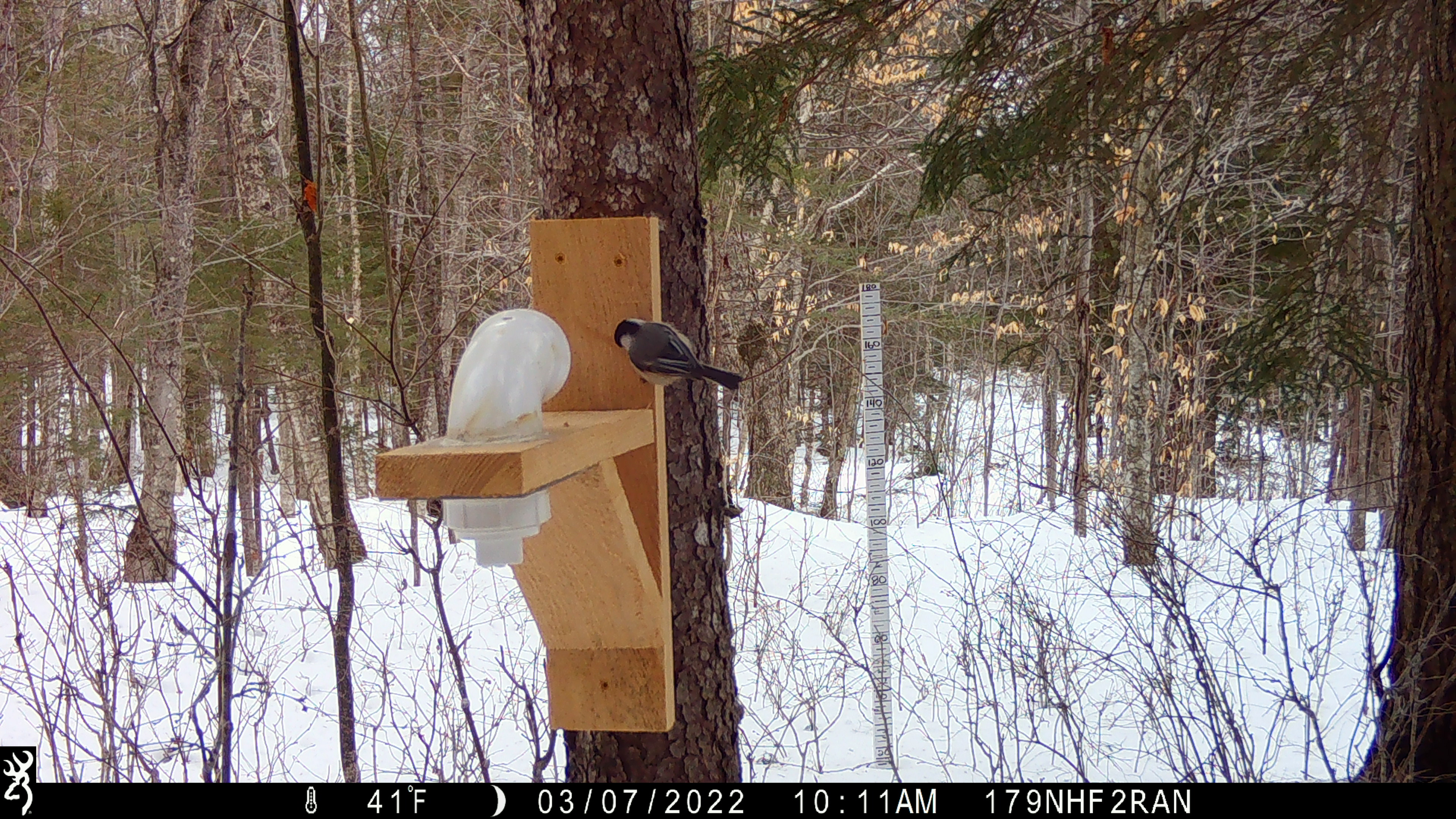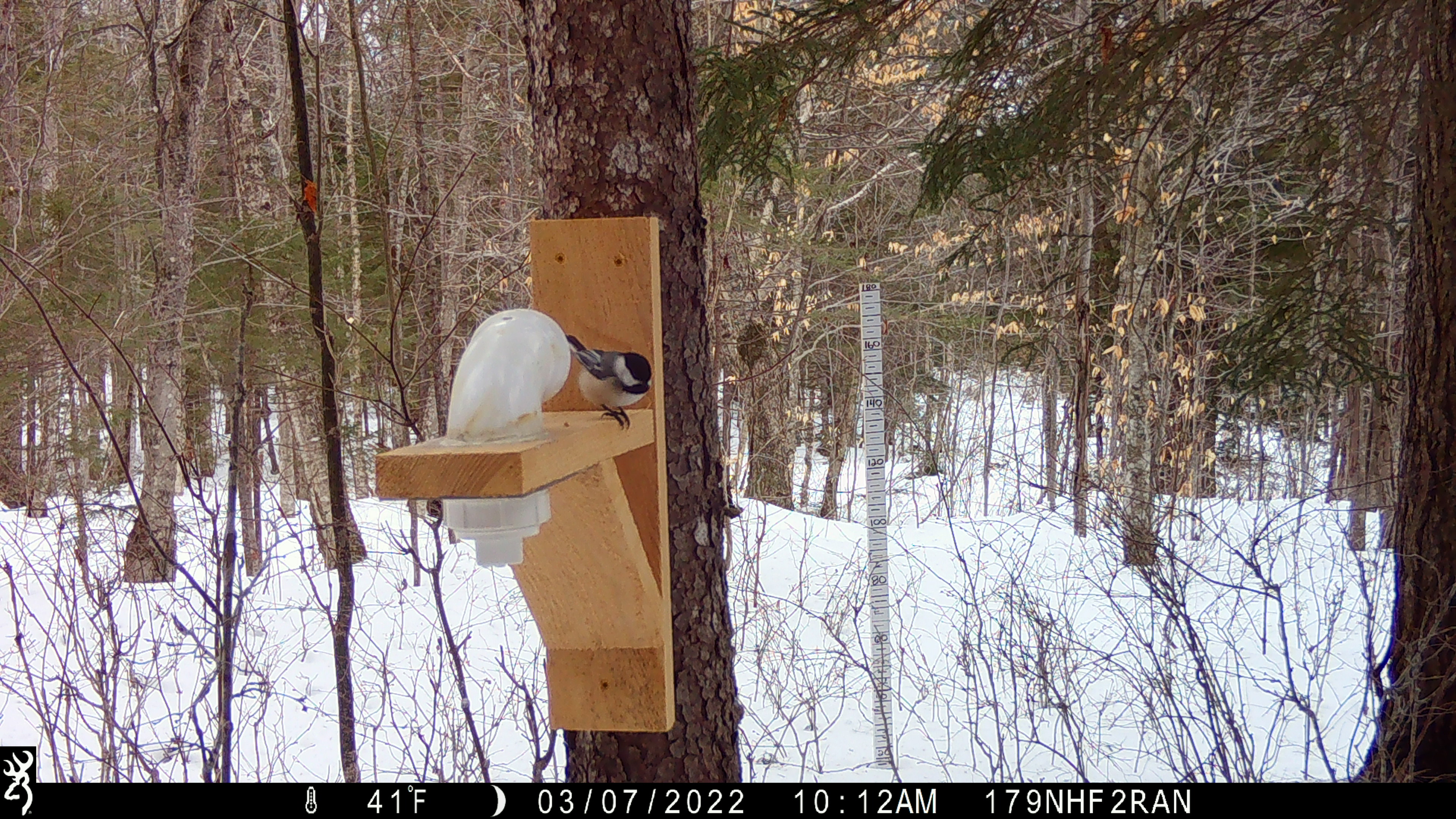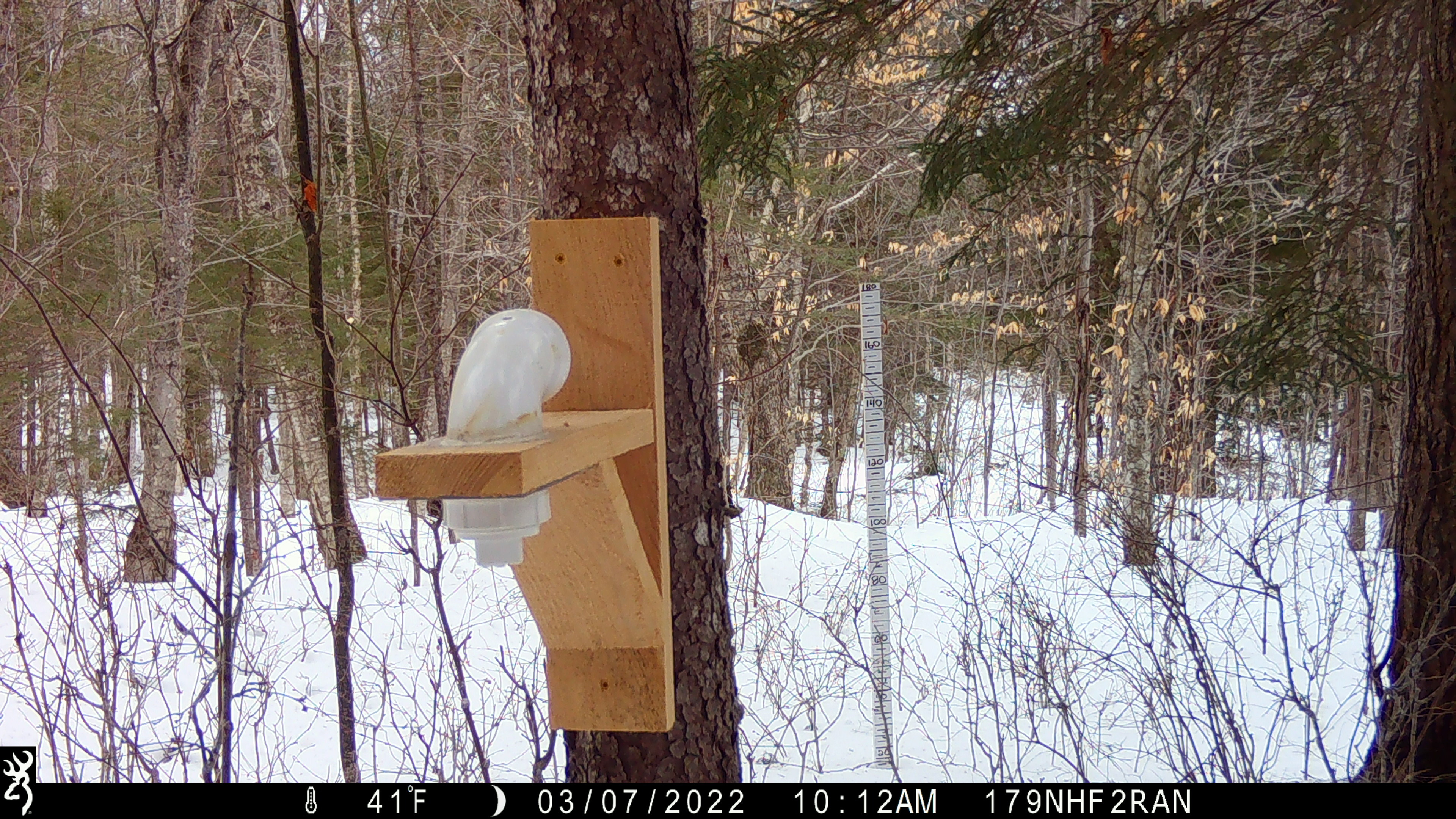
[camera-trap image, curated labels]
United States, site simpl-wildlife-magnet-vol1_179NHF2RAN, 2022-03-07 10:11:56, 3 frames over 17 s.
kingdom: Animalia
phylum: Chordata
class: Aves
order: Passeriformes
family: Paridae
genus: Poecile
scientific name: Poecile atricapillus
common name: black-capped chickadee